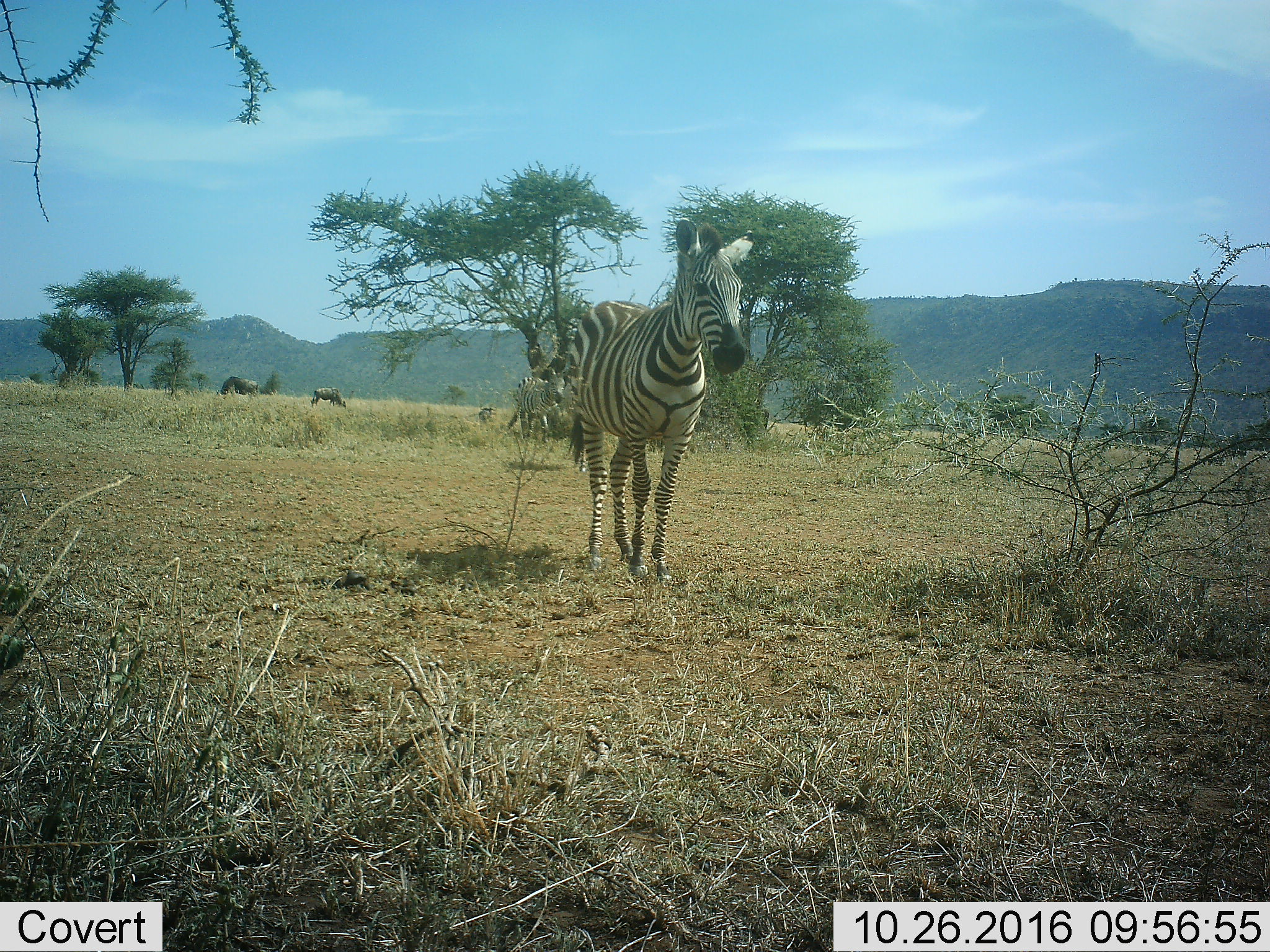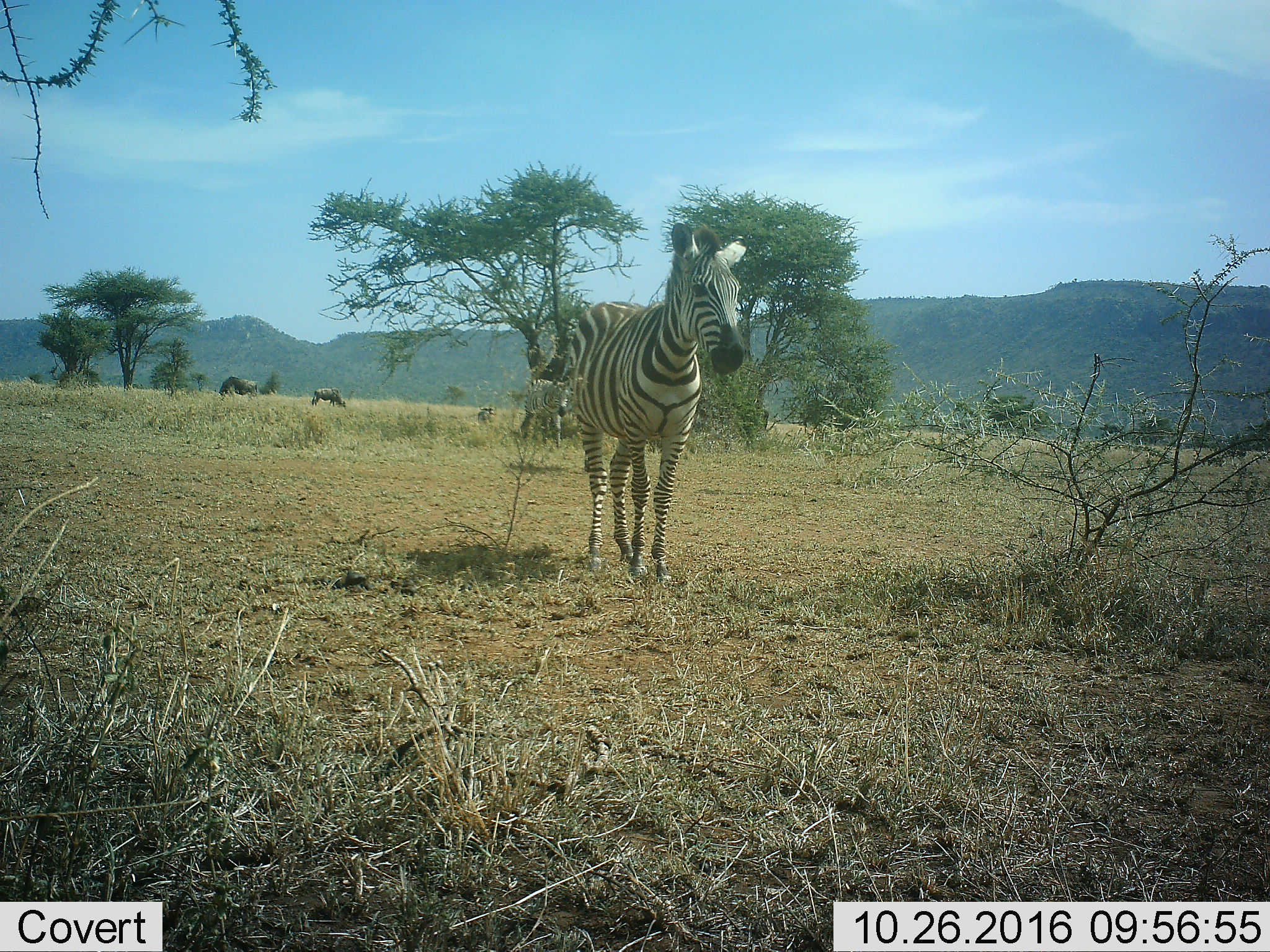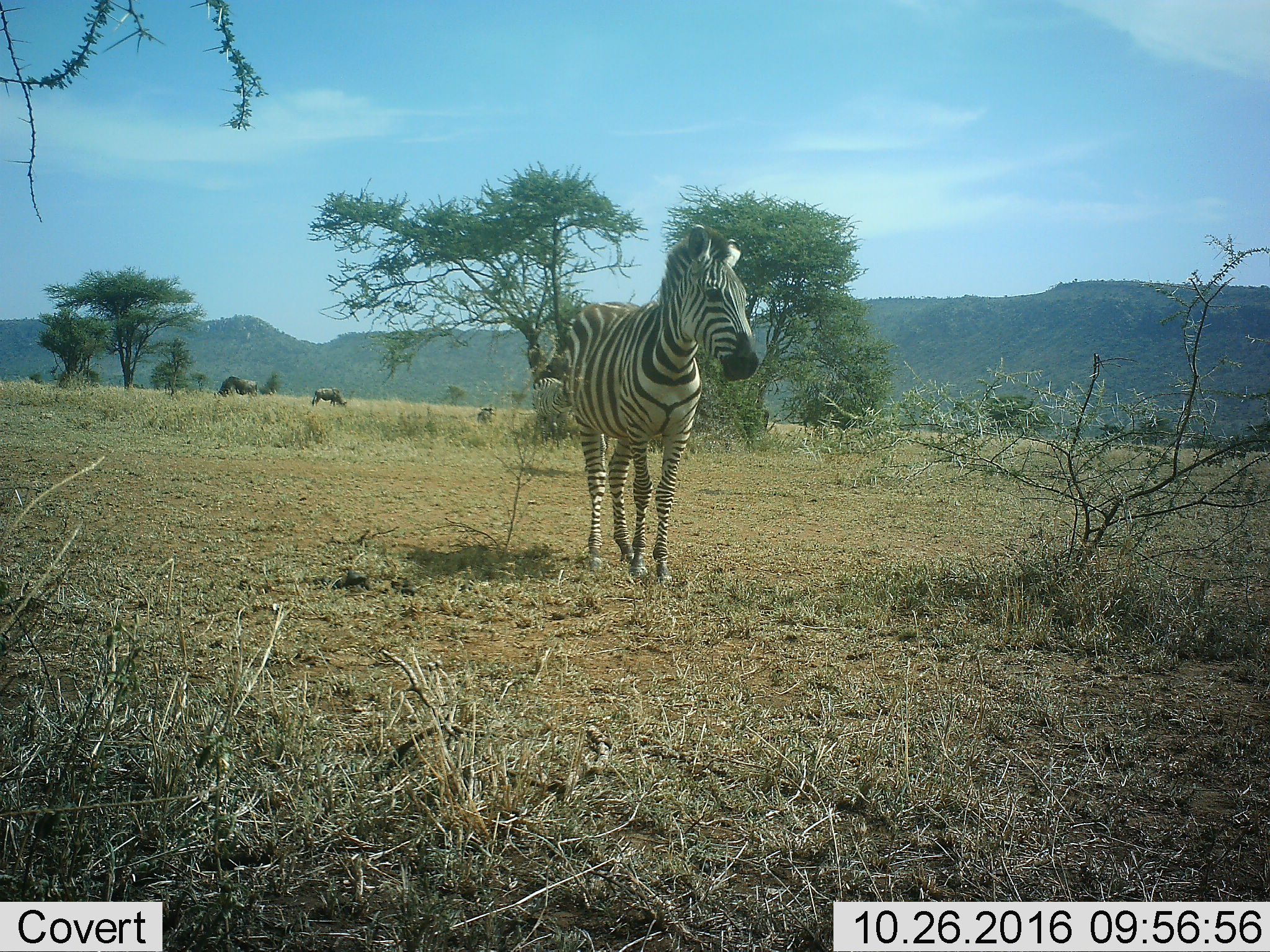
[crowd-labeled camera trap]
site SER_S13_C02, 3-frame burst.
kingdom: Animalia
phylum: Chordata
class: Mammalia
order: Artiodactyla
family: Bovidae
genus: Connochaetes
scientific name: Connochaetes taurinus taurinus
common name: blue wildebeest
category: wildebeestblue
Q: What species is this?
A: Wildebeestblue (blue wildebeest) (Connochaetes taurinus taurinus).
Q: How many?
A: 2.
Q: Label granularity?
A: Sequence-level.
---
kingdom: Animalia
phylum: Chordata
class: Mammalia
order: Perissodactyla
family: Equidae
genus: Equus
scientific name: Equus quagga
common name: plains zebra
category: zebraplains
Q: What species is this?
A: Zebraplains (plains zebra) (Equus quagga).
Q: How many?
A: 2.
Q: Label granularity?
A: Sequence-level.